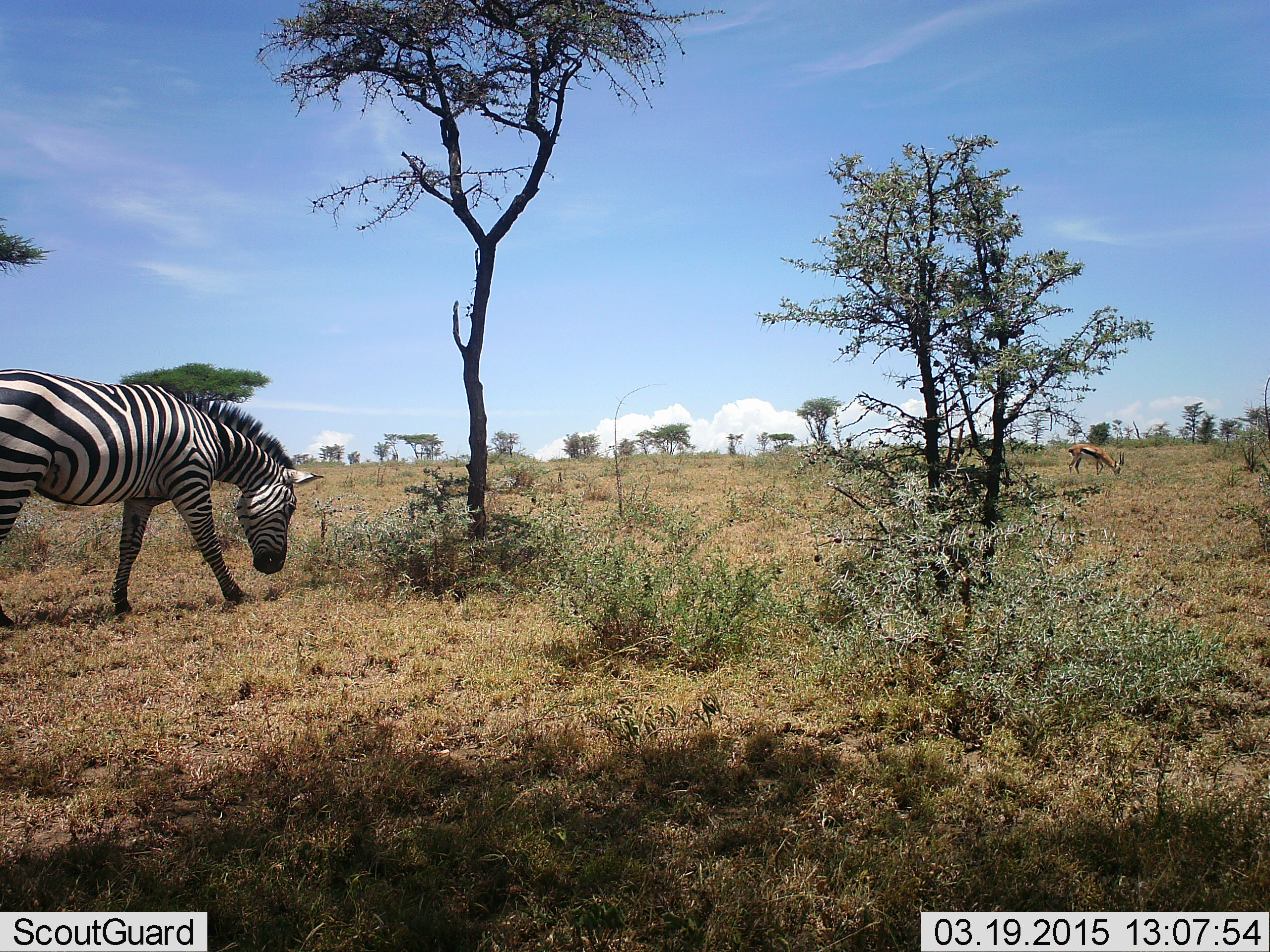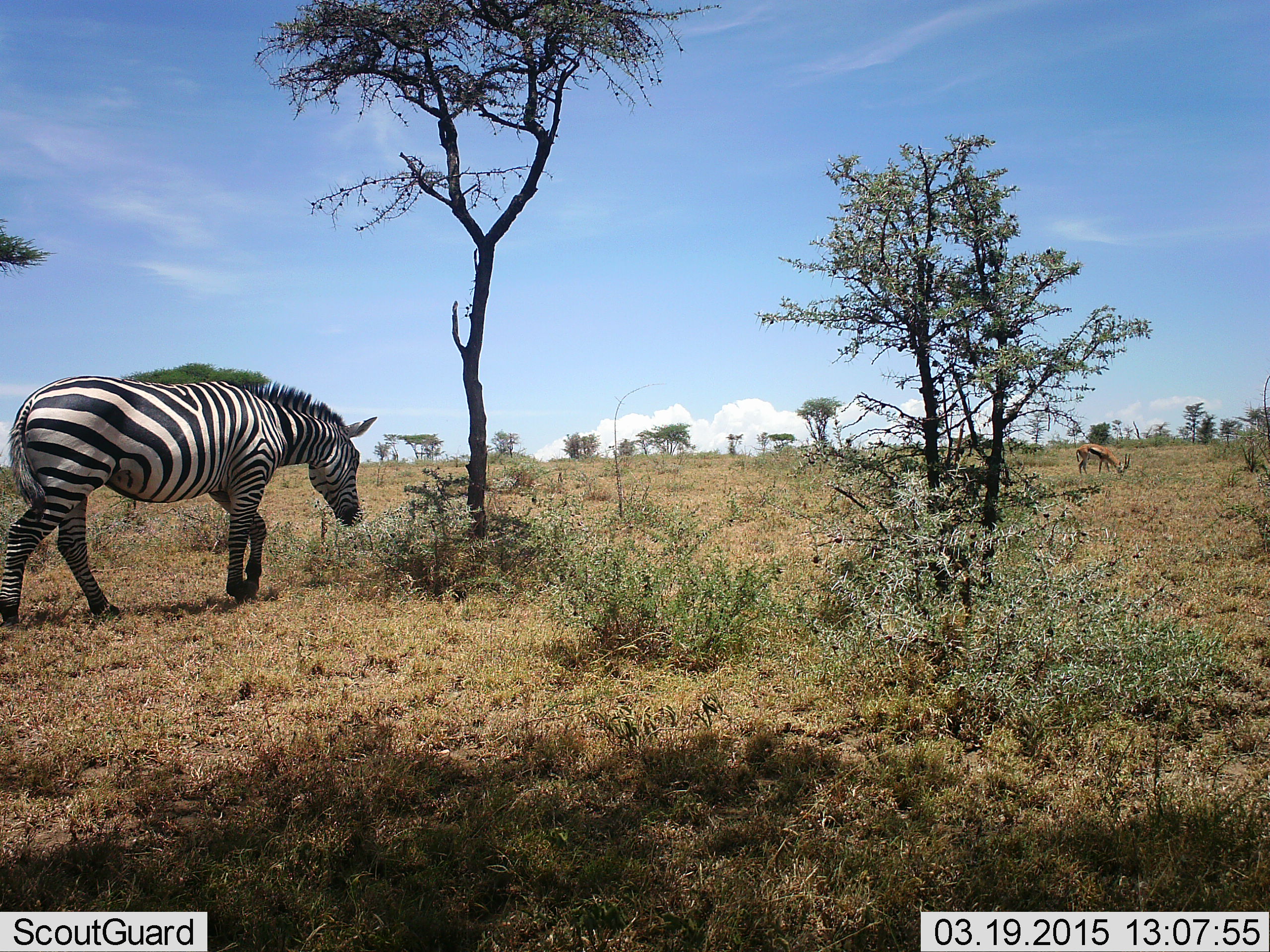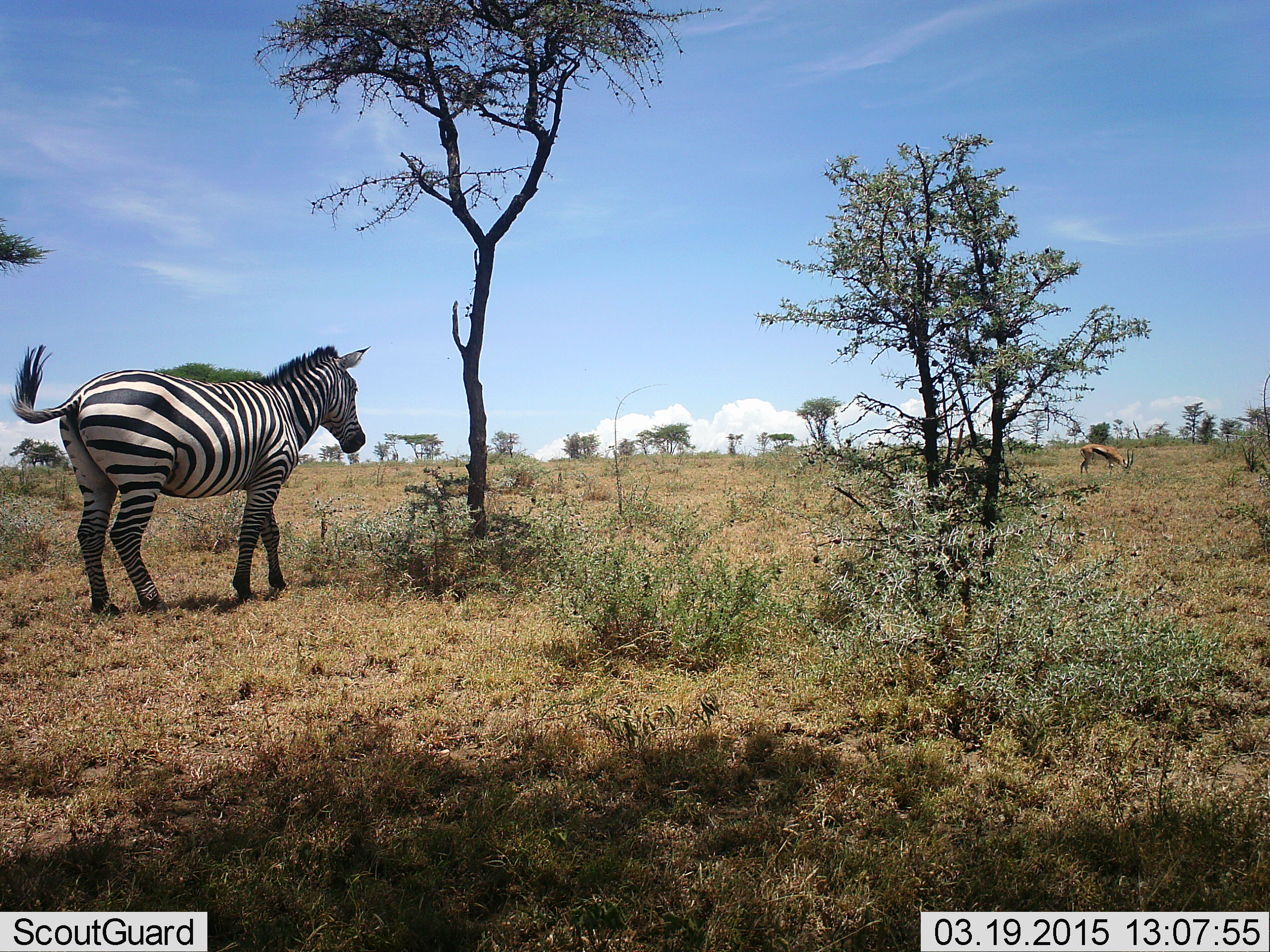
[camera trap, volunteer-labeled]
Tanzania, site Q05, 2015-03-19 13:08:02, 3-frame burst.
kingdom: Animalia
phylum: Chordata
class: Mammalia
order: Artiodactyla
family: Bovidae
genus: Eudorcas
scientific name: Eudorcas thomsonii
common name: thomson's gazelle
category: gazellethomsons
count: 1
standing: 20%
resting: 0%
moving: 10%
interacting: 0%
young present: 0%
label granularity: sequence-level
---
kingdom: Animalia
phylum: Chordata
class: Mammalia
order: Perissodactyla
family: Equidae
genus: Equus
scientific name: Equus quagga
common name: plains zebra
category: zebra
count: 1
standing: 0%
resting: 0%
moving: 100%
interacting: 0%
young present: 0%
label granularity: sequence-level